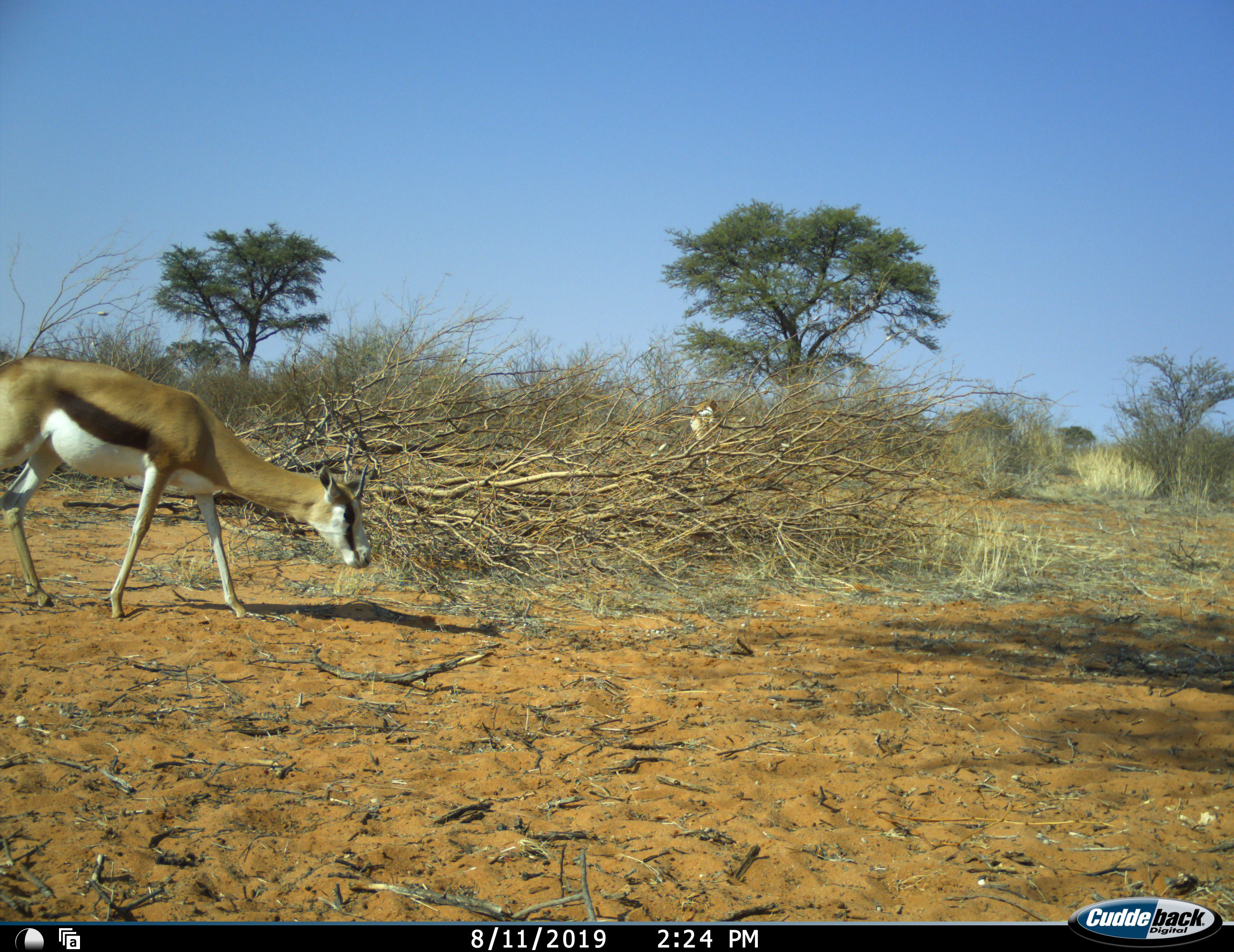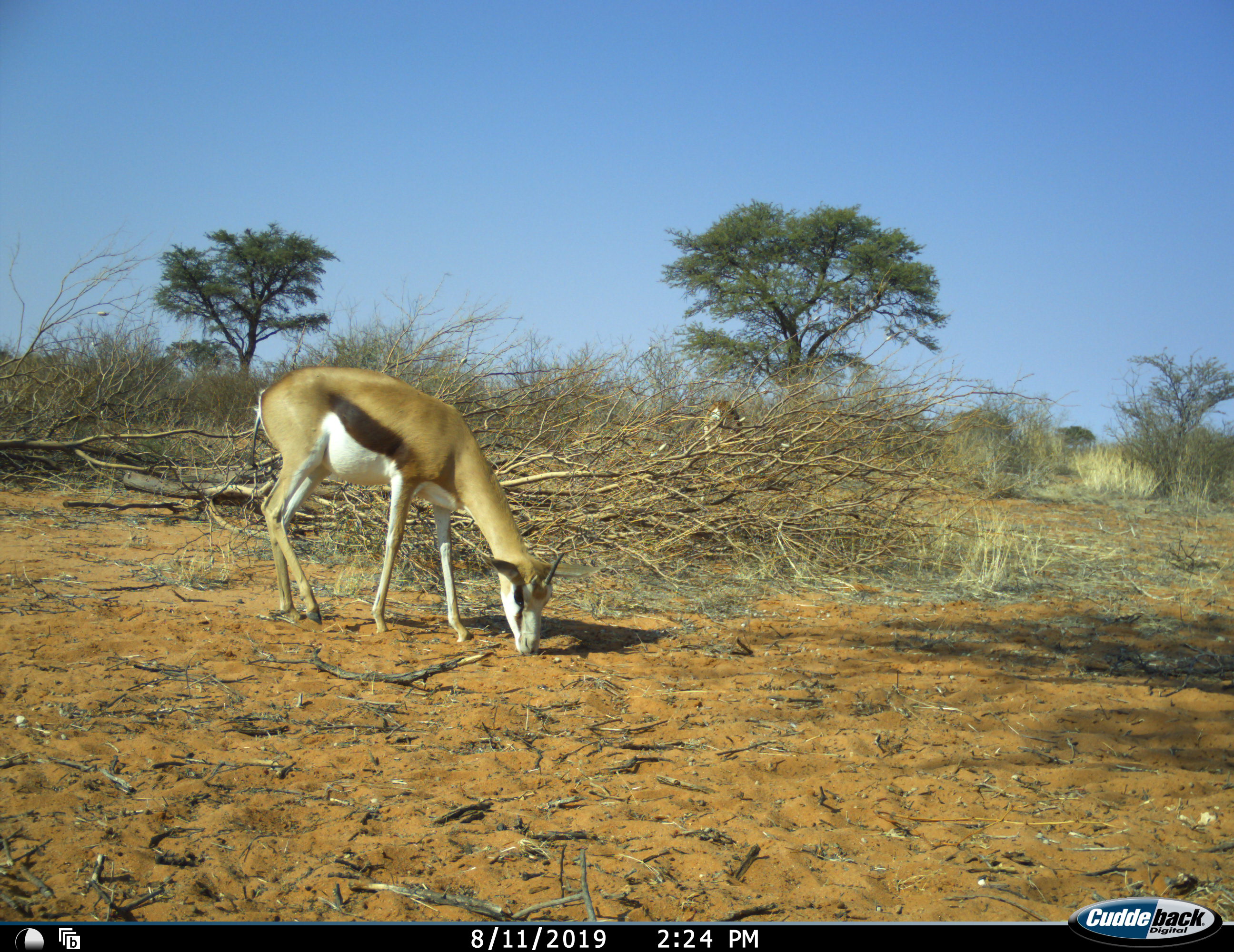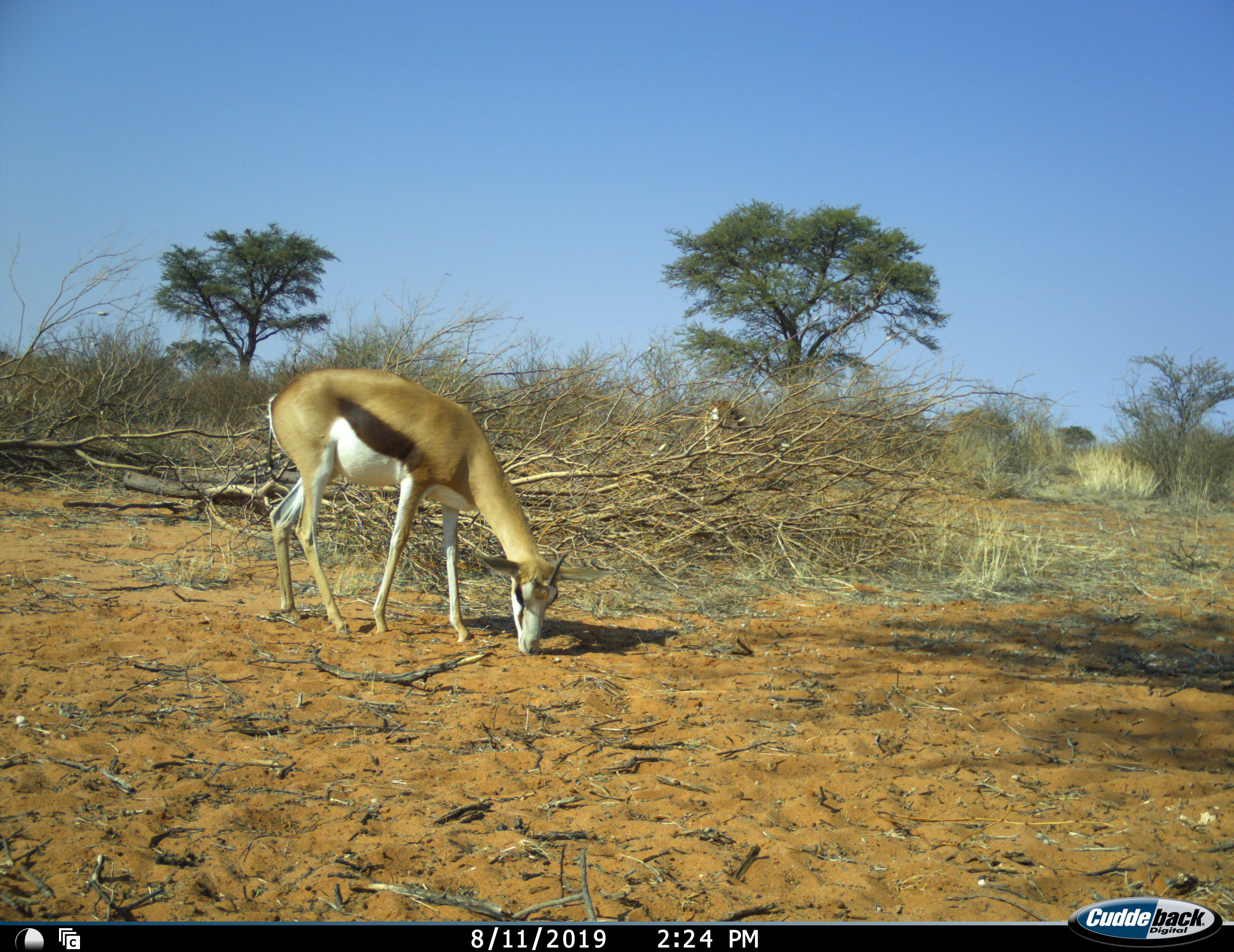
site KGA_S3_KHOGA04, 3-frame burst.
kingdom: Animalia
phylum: Chordata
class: Mammalia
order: Artiodactyla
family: Bovidae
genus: Antidorcas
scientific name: Antidorcas marsupialis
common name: springbok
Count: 2.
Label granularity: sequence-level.